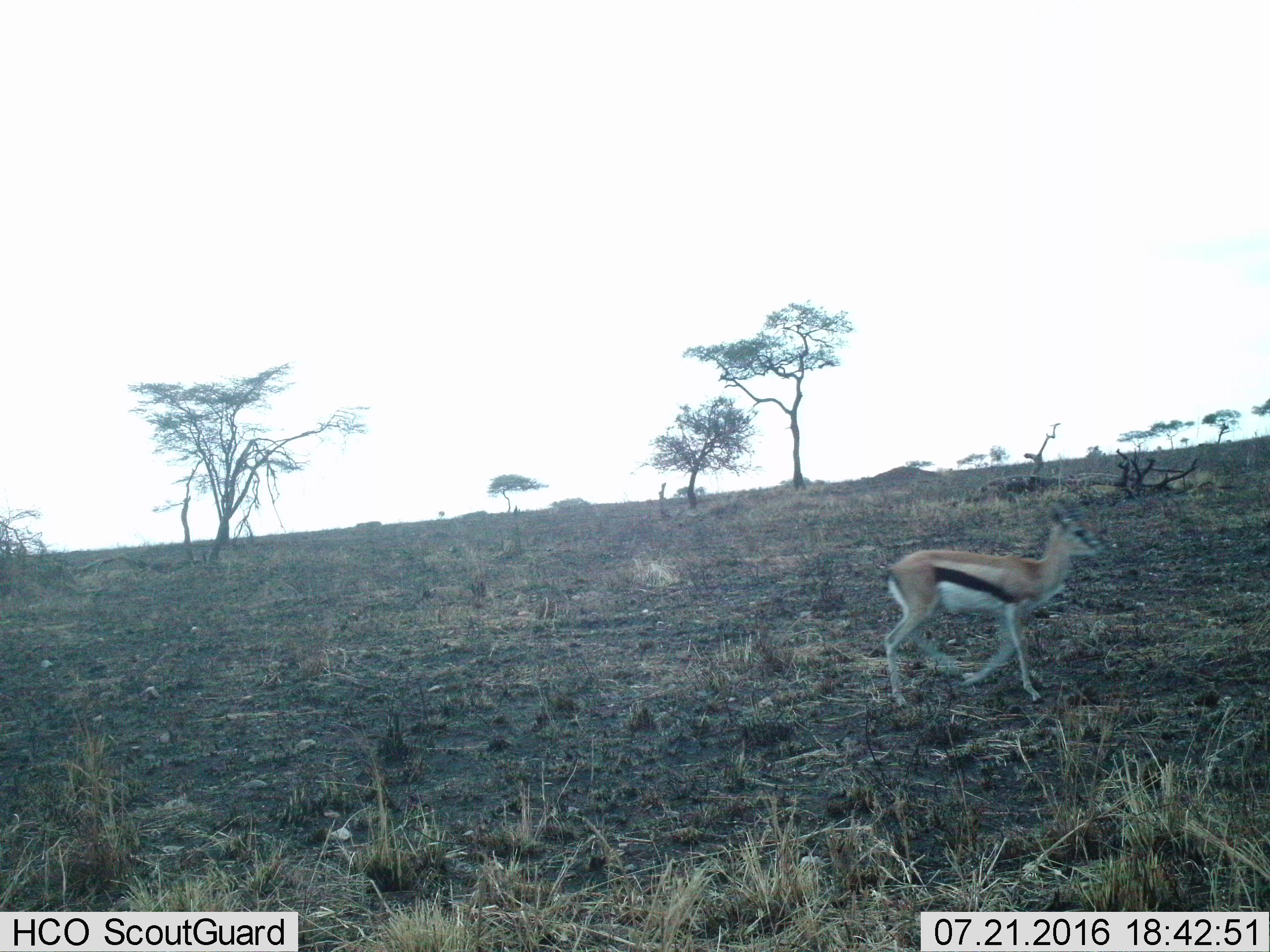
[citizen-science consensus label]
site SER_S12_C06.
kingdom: Animalia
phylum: Chordata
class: Mammalia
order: Artiodactyla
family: Bovidae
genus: Eudorcas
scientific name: Eudorcas thomsonii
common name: thomson's gazelle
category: gazellethomsons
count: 1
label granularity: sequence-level